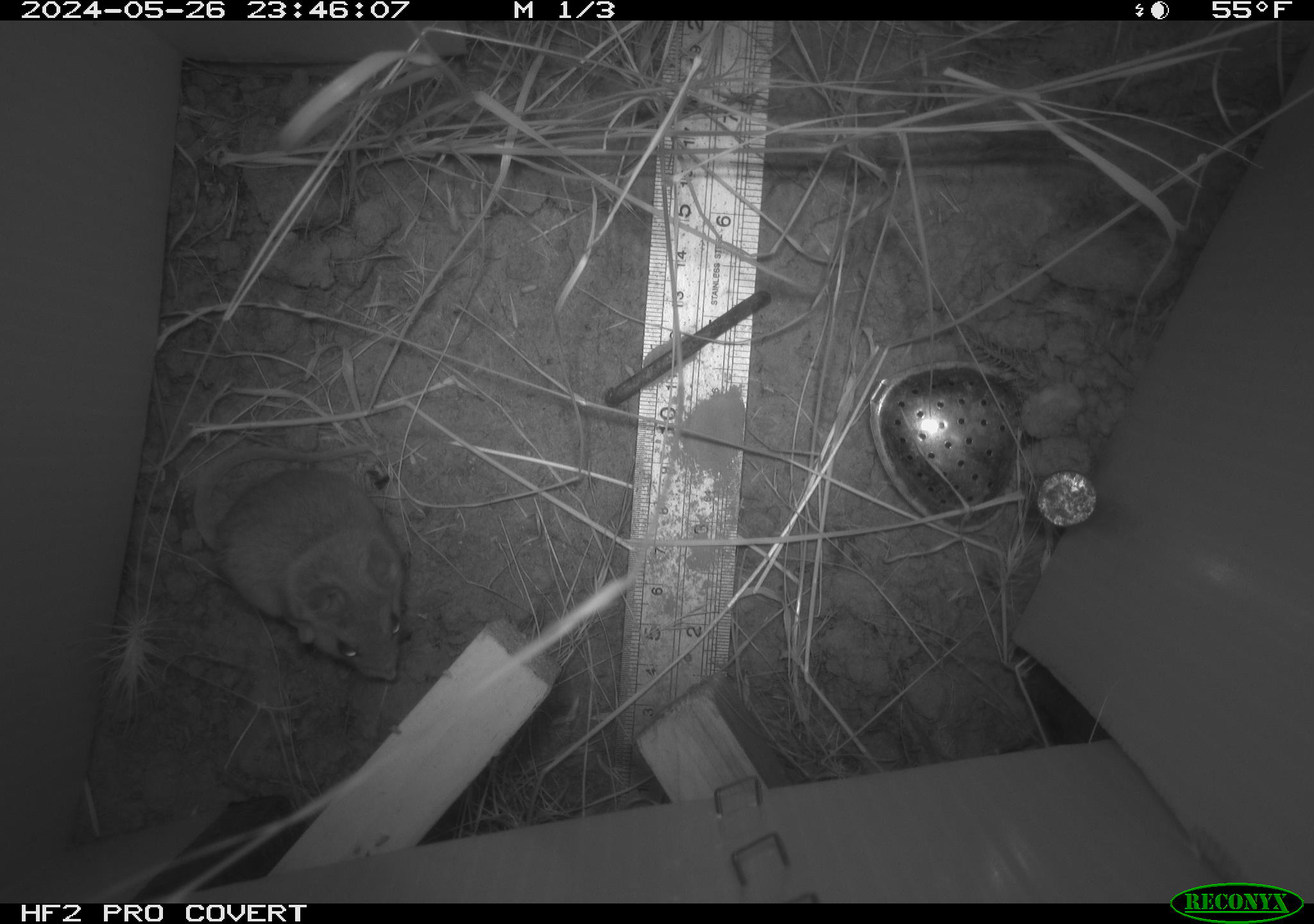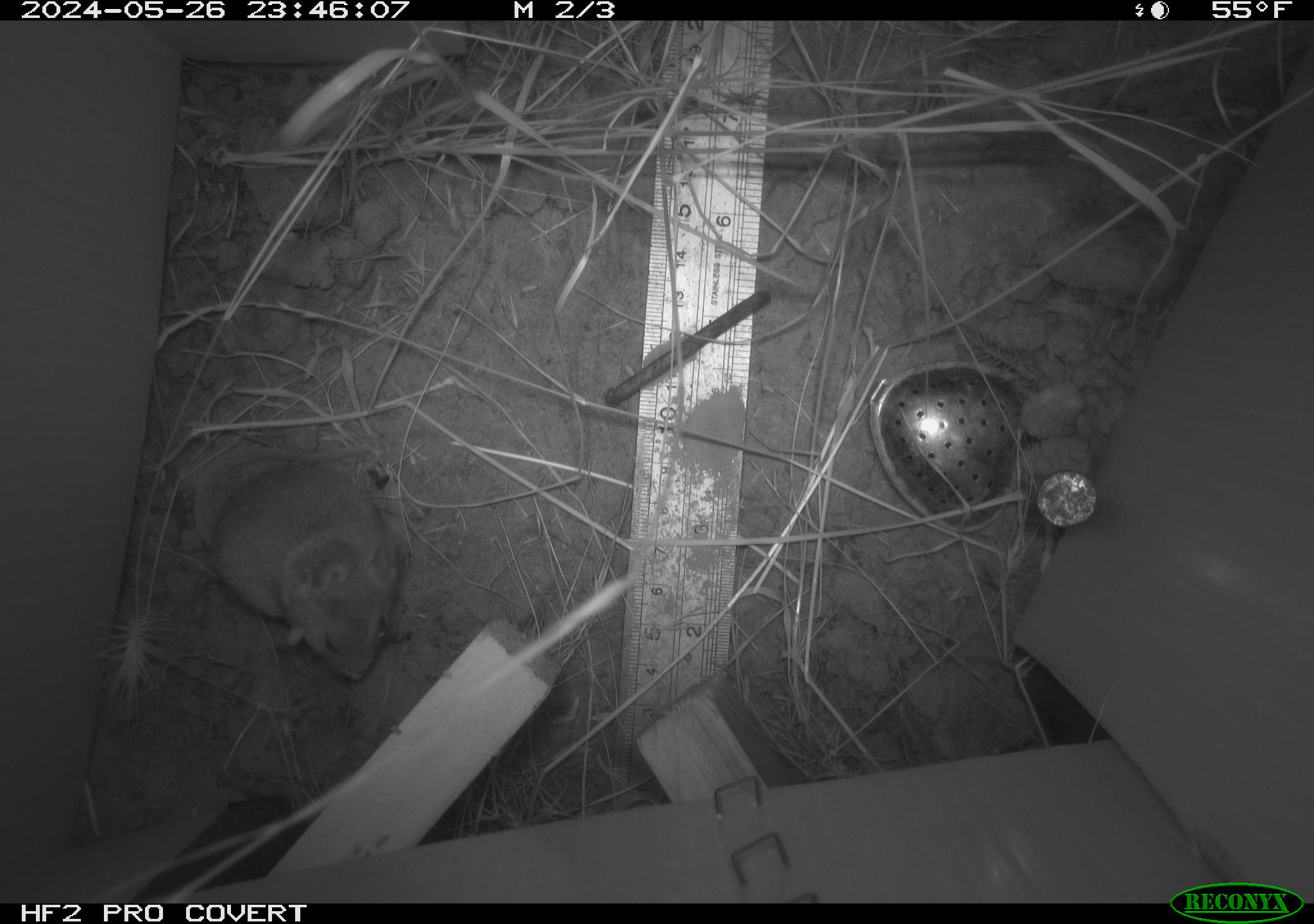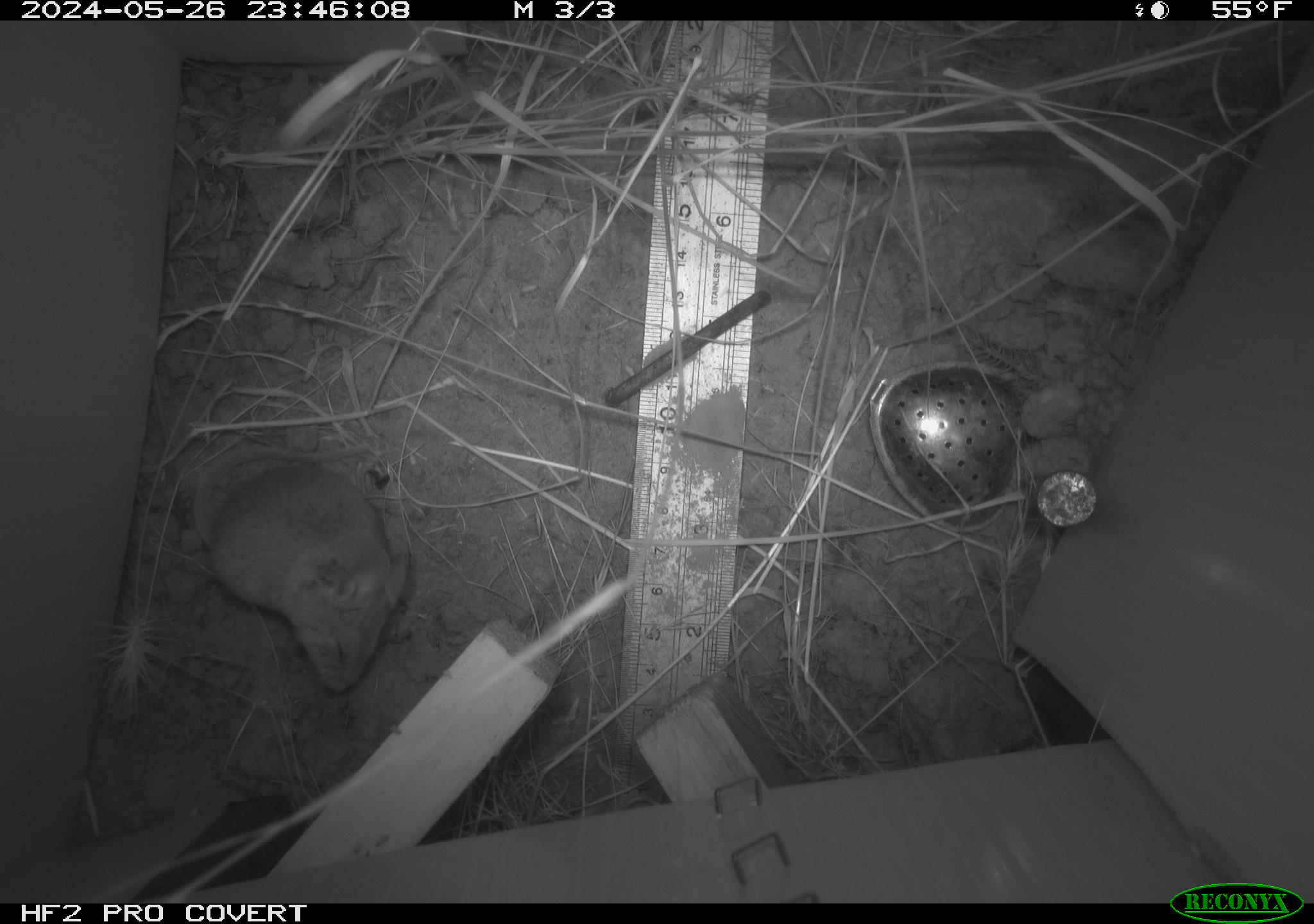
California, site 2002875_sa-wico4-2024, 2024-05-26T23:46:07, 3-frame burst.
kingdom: Animalia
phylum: Chordata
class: Mammalia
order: Rodentia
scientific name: Rodentia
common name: rodent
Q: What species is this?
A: Rodent (Rodentia).